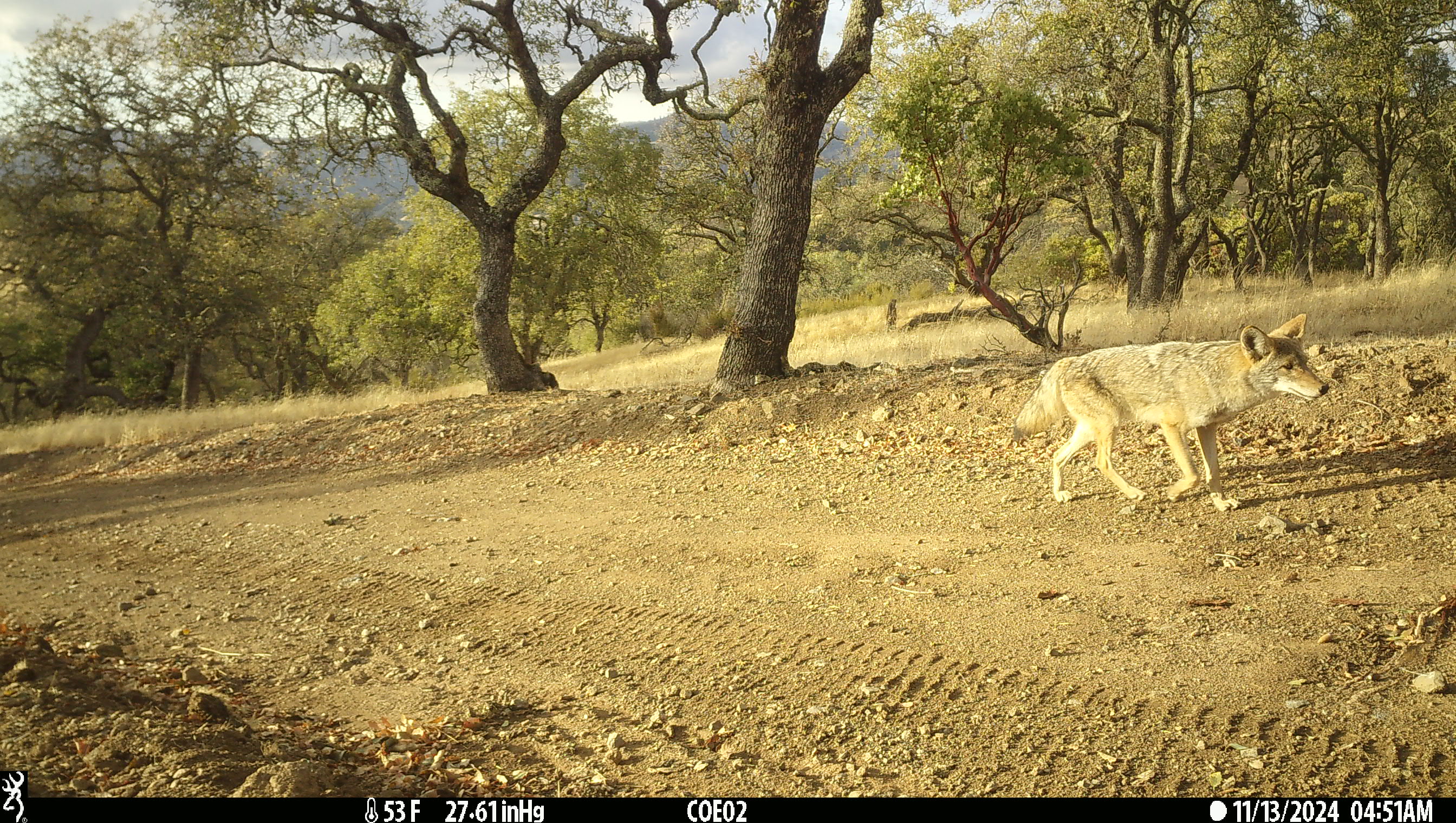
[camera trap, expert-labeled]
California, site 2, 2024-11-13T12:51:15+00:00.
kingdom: Animalia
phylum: Chordata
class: Mammalia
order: Carnivora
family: Canidae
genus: Canis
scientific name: Canis latrans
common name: coyote